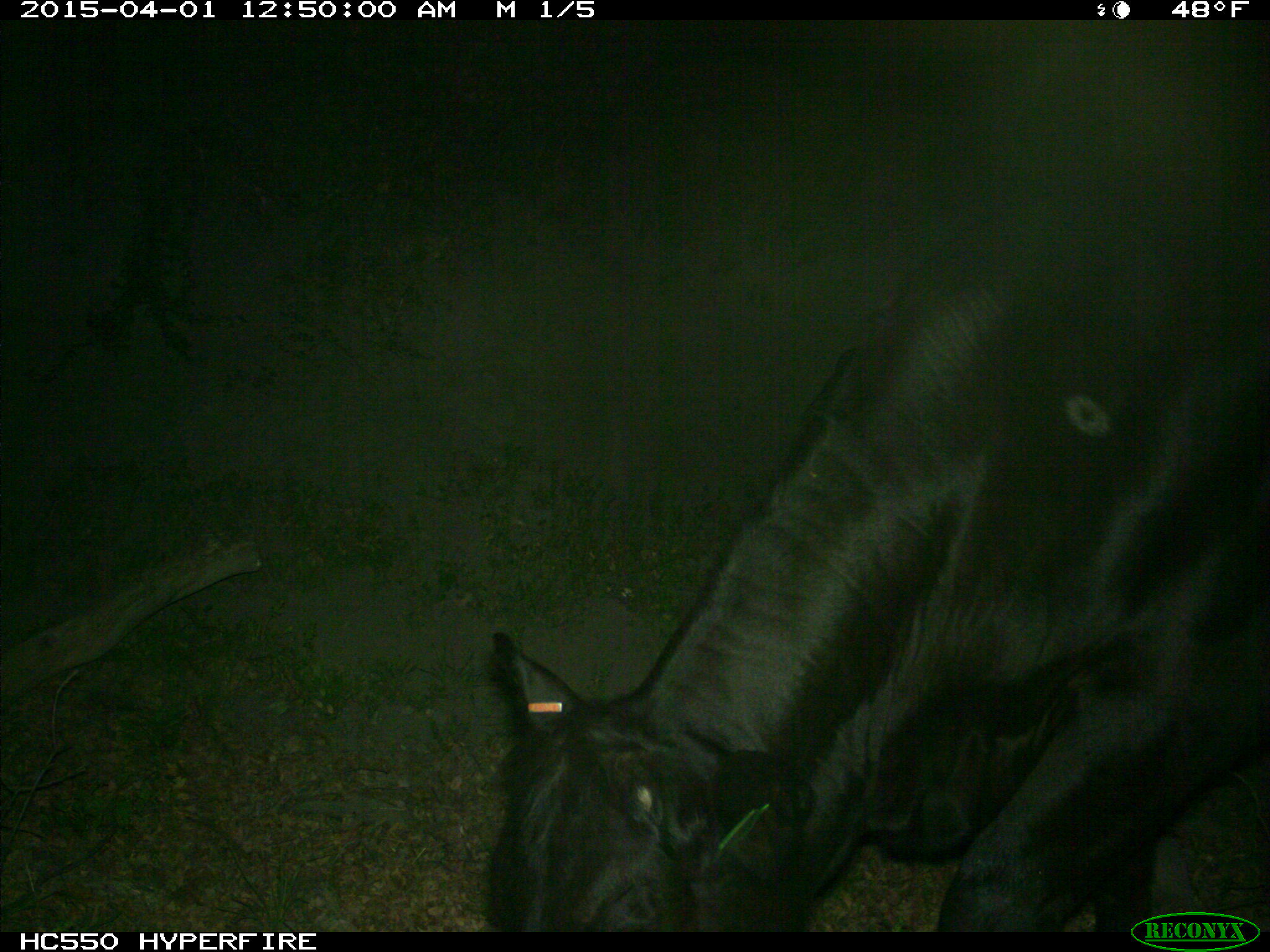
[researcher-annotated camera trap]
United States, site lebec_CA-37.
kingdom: Animalia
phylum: Chordata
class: Mammalia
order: Artiodactyla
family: Bovidae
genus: Bos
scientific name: Bos taurus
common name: domestic cow